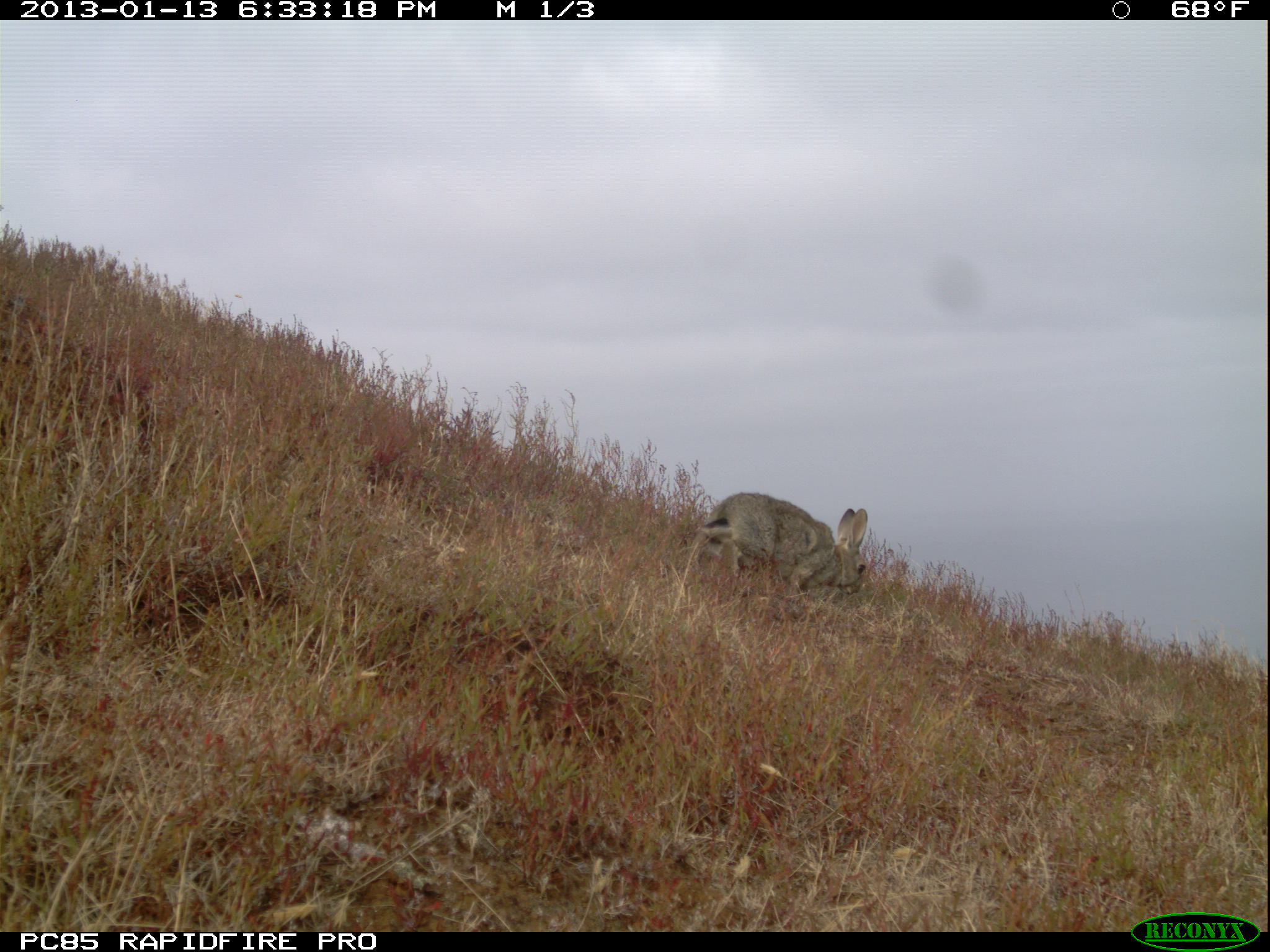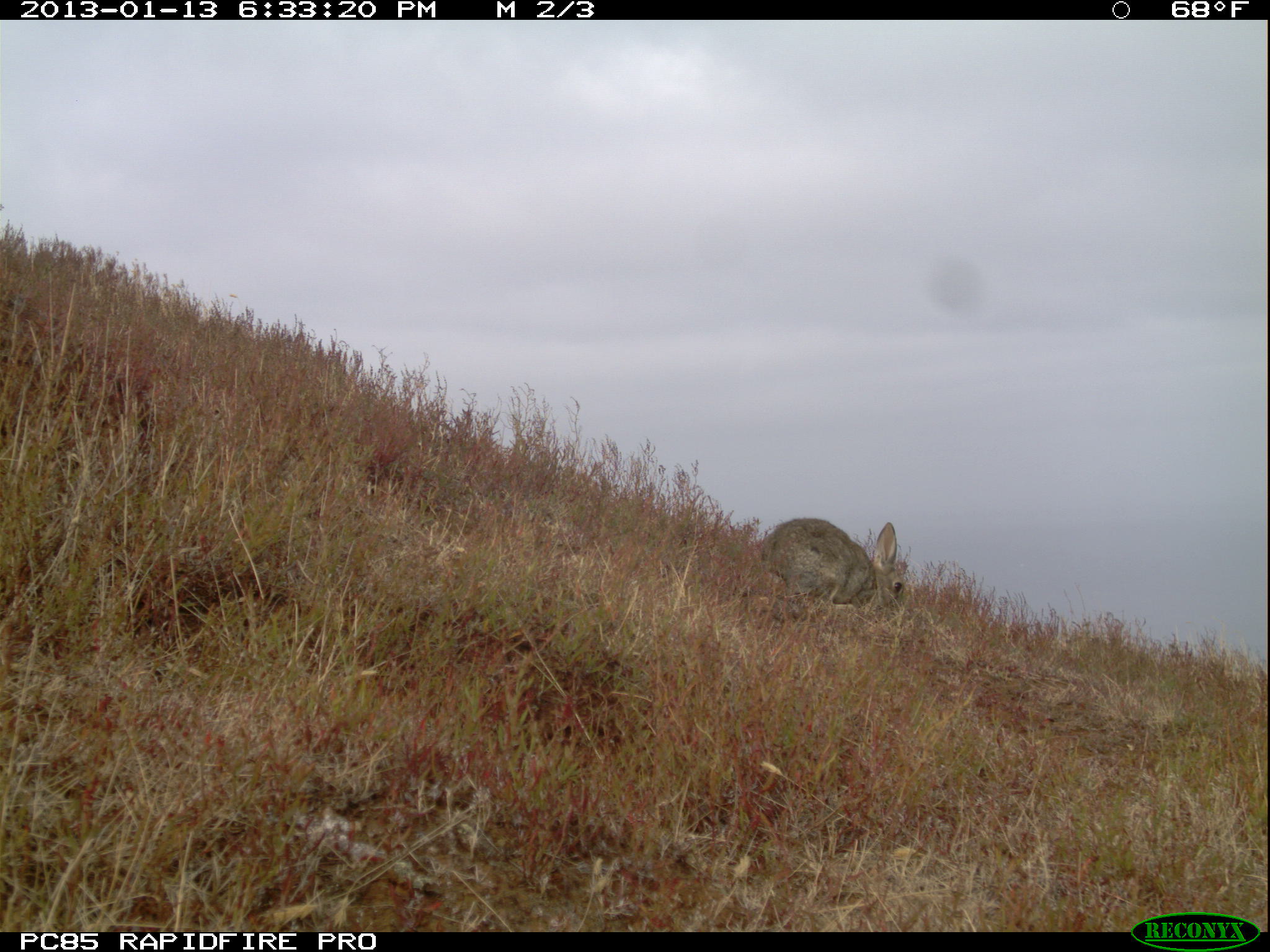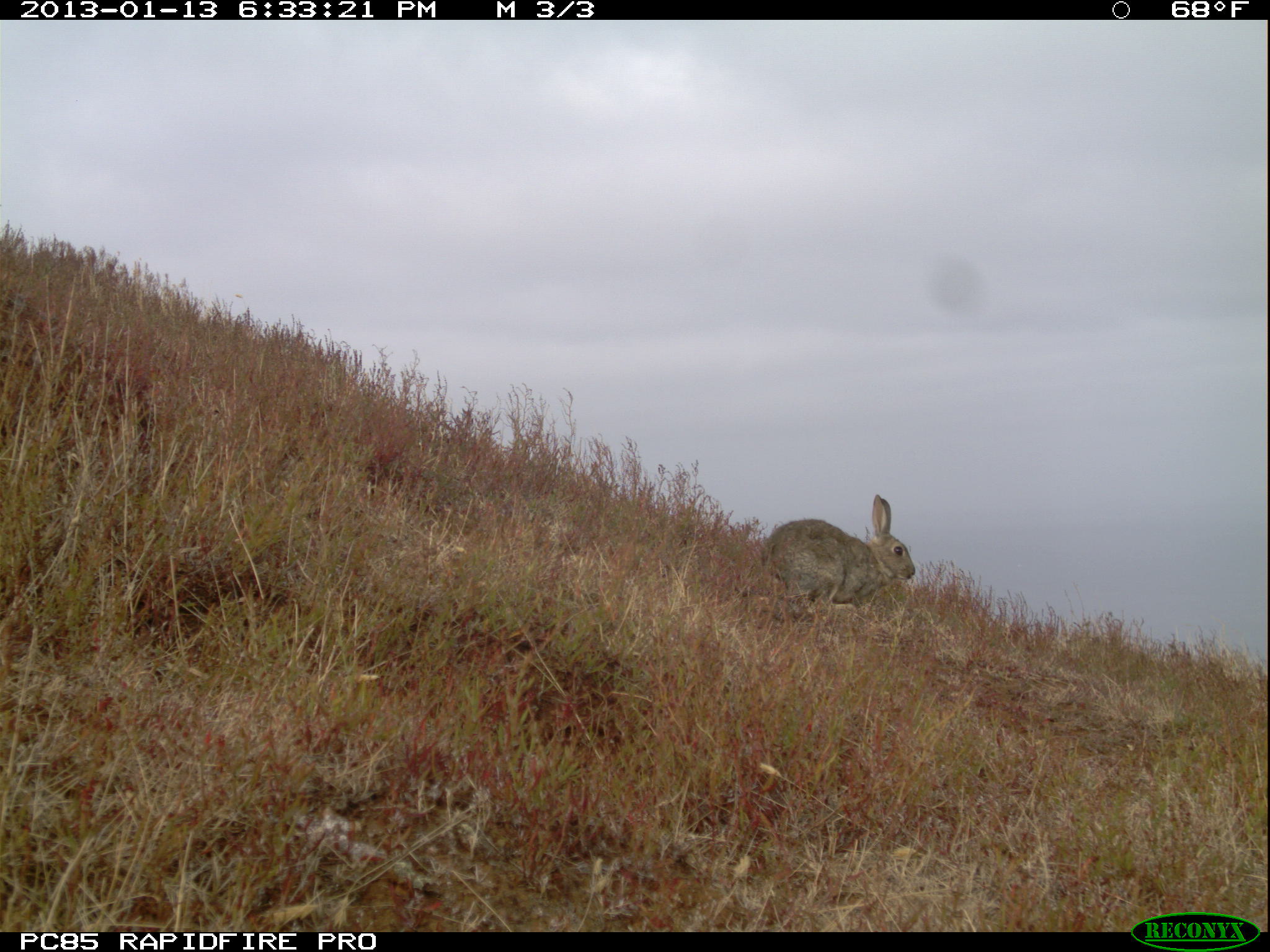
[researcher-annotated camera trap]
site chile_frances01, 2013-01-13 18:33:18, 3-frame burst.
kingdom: Animalia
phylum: Chordata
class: Mammalia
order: Lagomorpha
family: Leporidae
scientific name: Leporidae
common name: rabbits and hares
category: rabbit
Rabbit (rabbits and hares) (Leporidae).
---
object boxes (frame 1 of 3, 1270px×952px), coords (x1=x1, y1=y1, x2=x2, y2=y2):
rabbit: (x1=683, y1=491, x2=871, y2=612)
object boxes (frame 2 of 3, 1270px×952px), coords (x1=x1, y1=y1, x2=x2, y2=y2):
rabbit: (x1=749, y1=517, x2=908, y2=619)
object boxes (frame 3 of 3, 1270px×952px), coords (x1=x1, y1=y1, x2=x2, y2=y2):
rabbit: (x1=743, y1=493, x2=916, y2=627)